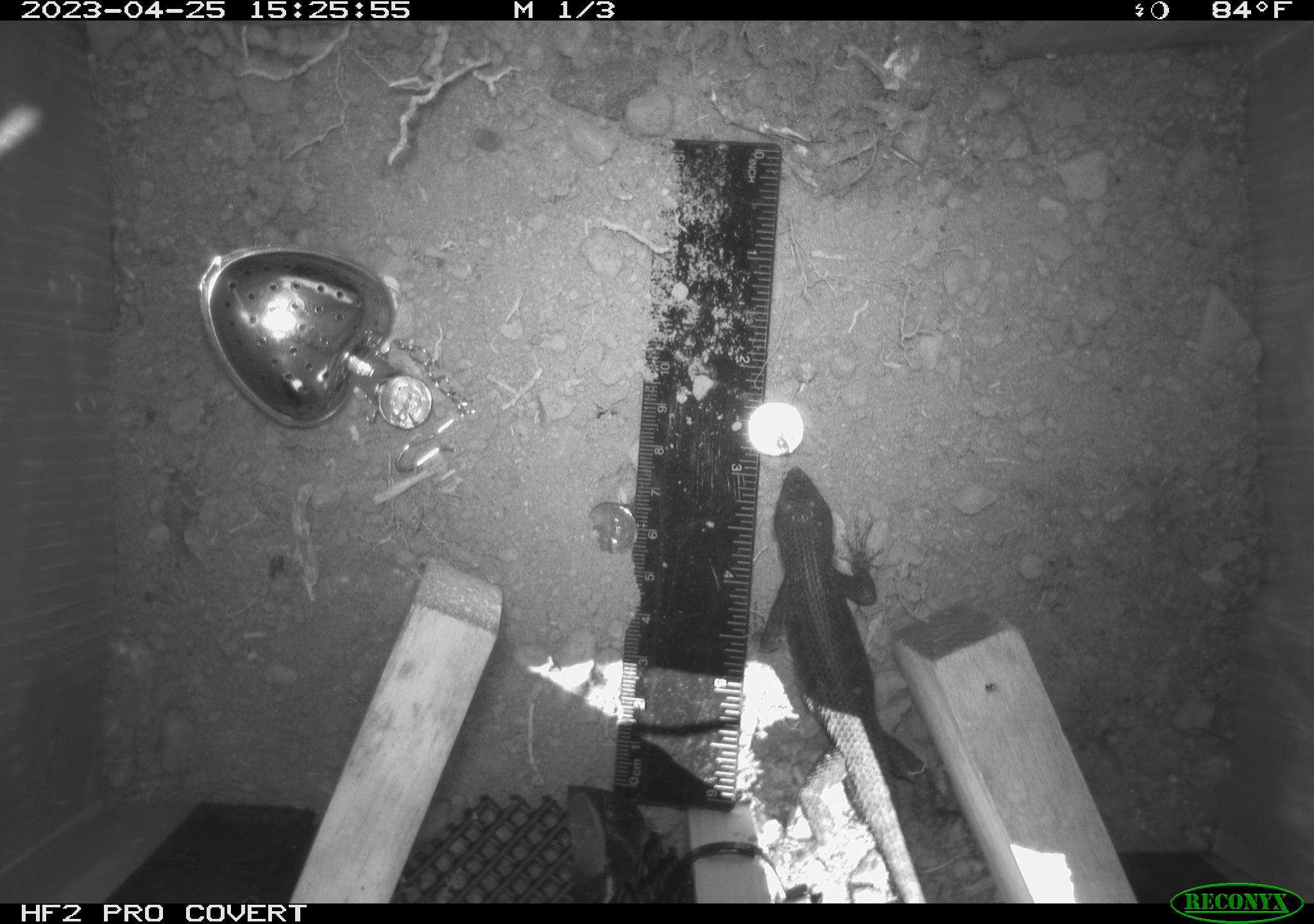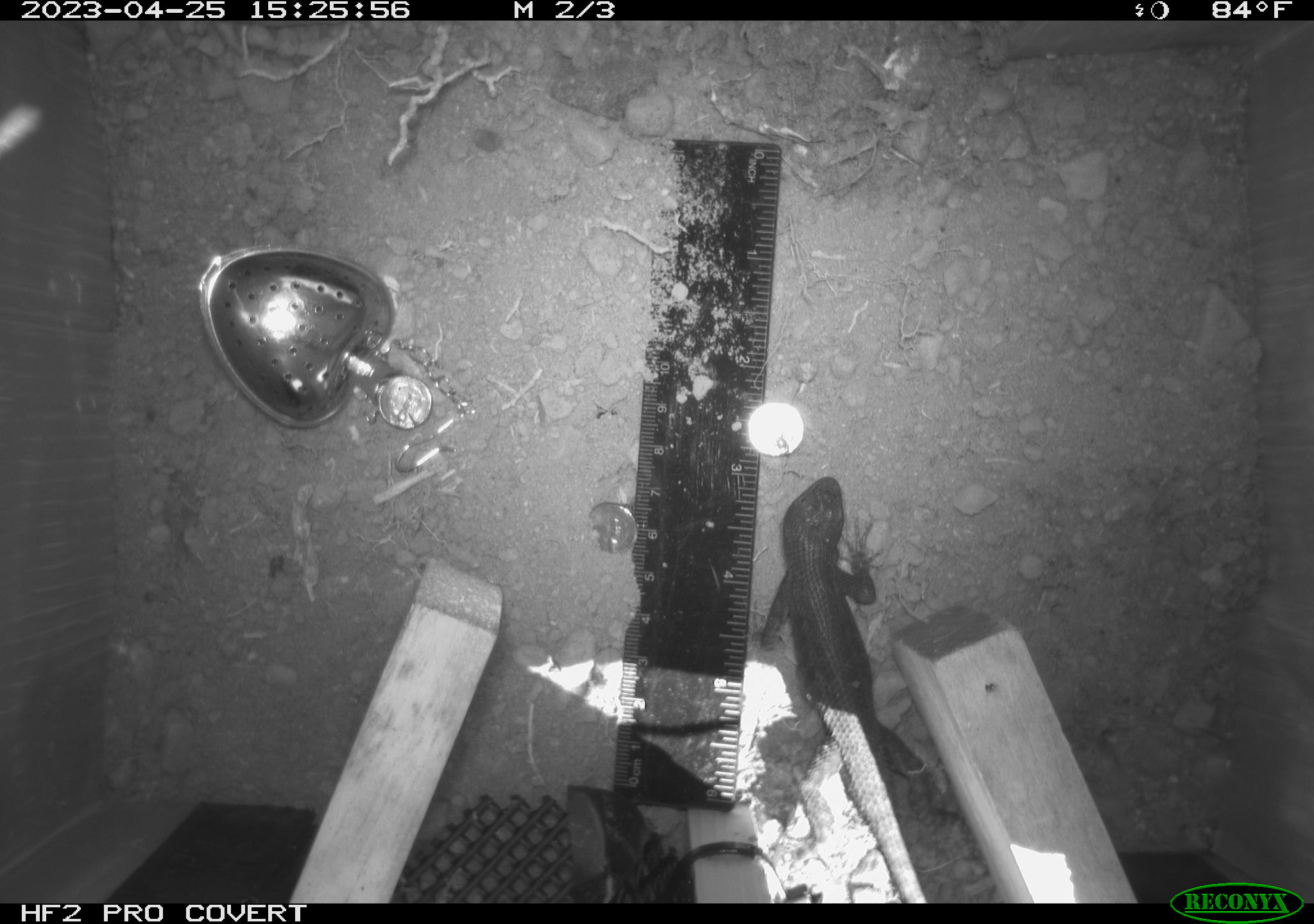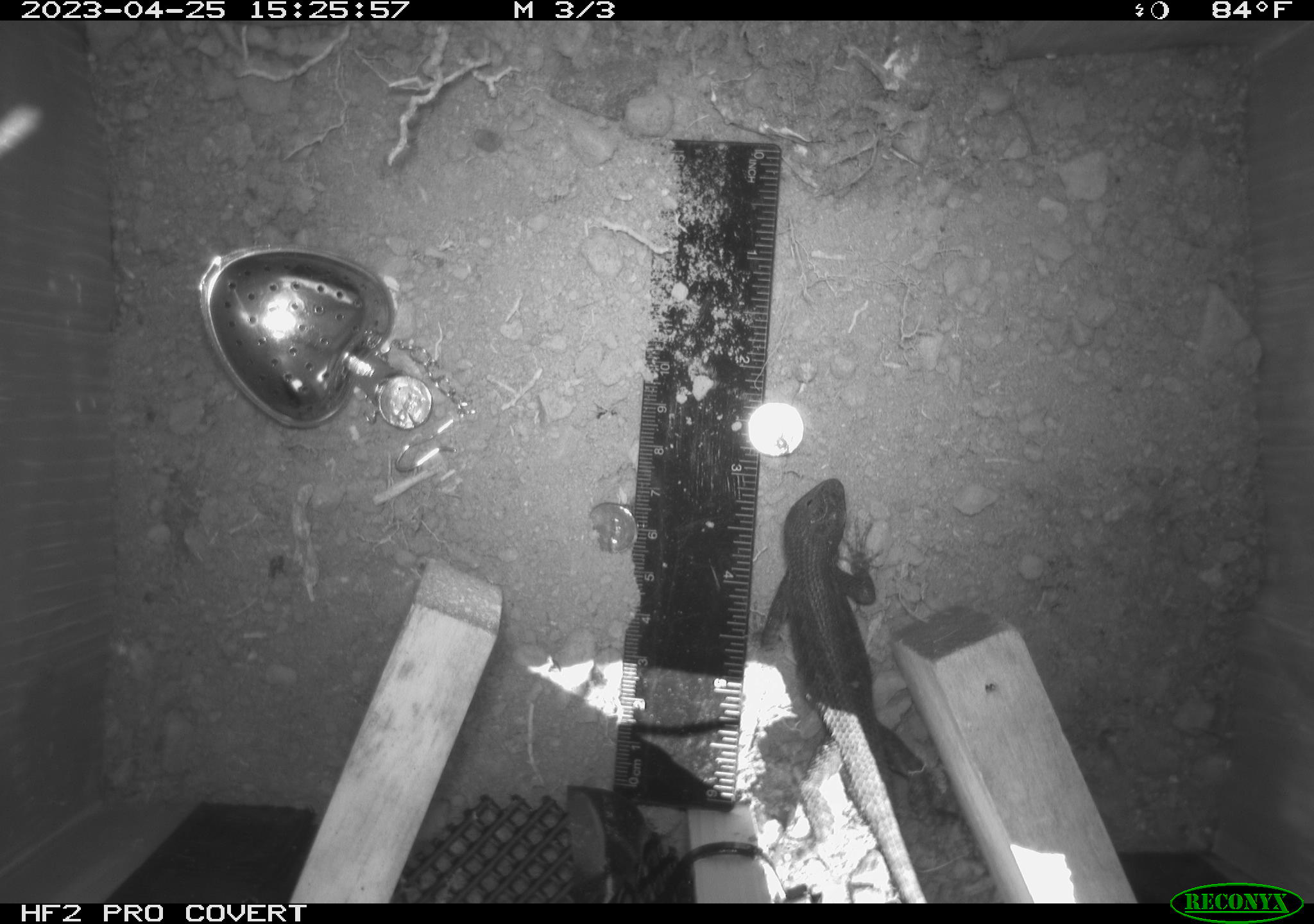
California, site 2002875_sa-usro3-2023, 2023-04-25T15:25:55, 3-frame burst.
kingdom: Animalia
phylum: Chordata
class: Reptilia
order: Squamata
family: Phrynosomatidae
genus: Sceloporus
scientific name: Sceloporus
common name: spiny lizards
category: sceloporus species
Sceloporus species (spiny lizards) (Sceloporus).